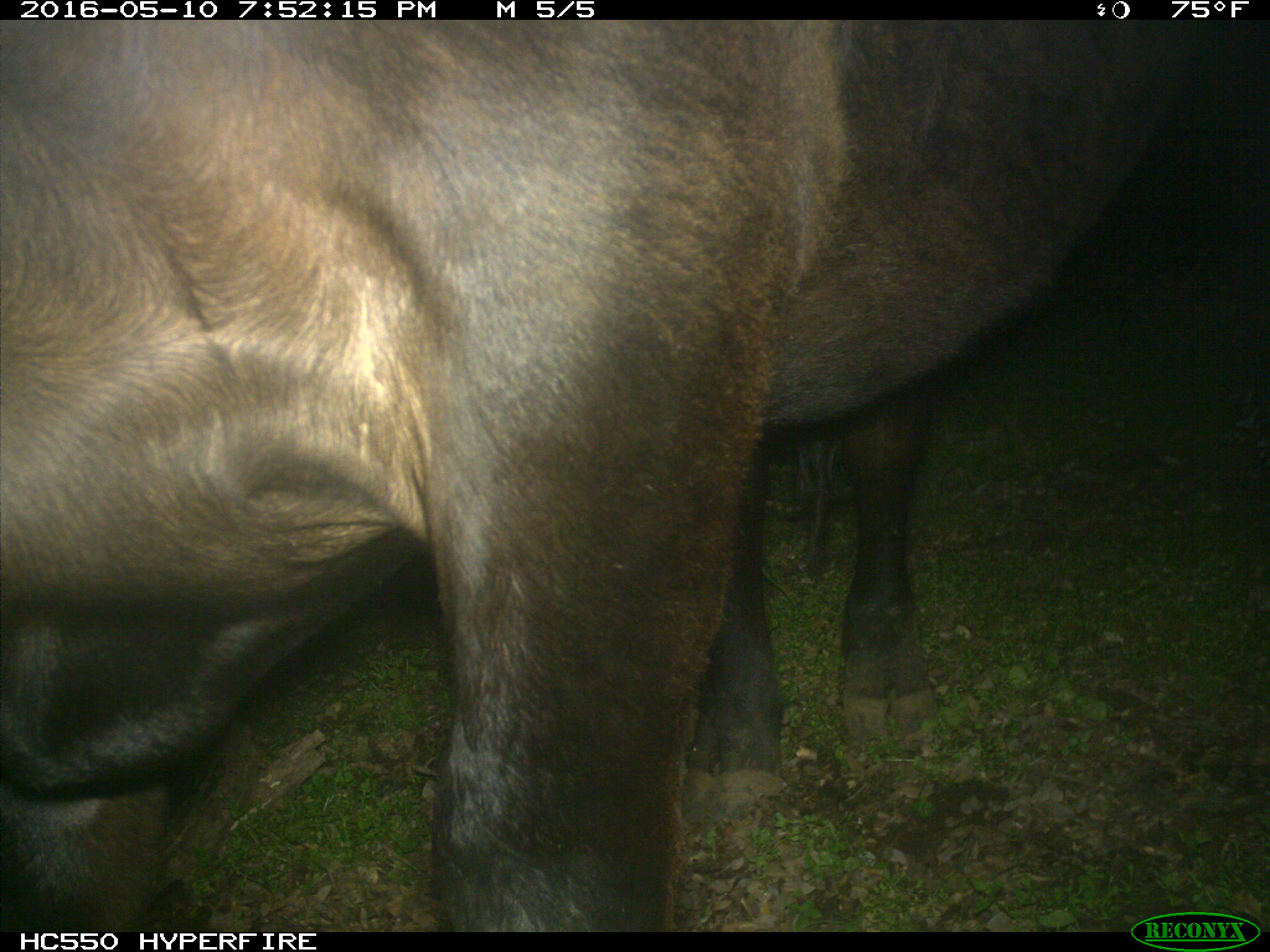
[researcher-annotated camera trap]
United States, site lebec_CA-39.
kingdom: Animalia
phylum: Chordata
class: Mammalia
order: Artiodactyla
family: Bovidae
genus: Bos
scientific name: Bos taurus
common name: domestic cow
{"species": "Bos taurus (domestic cow)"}